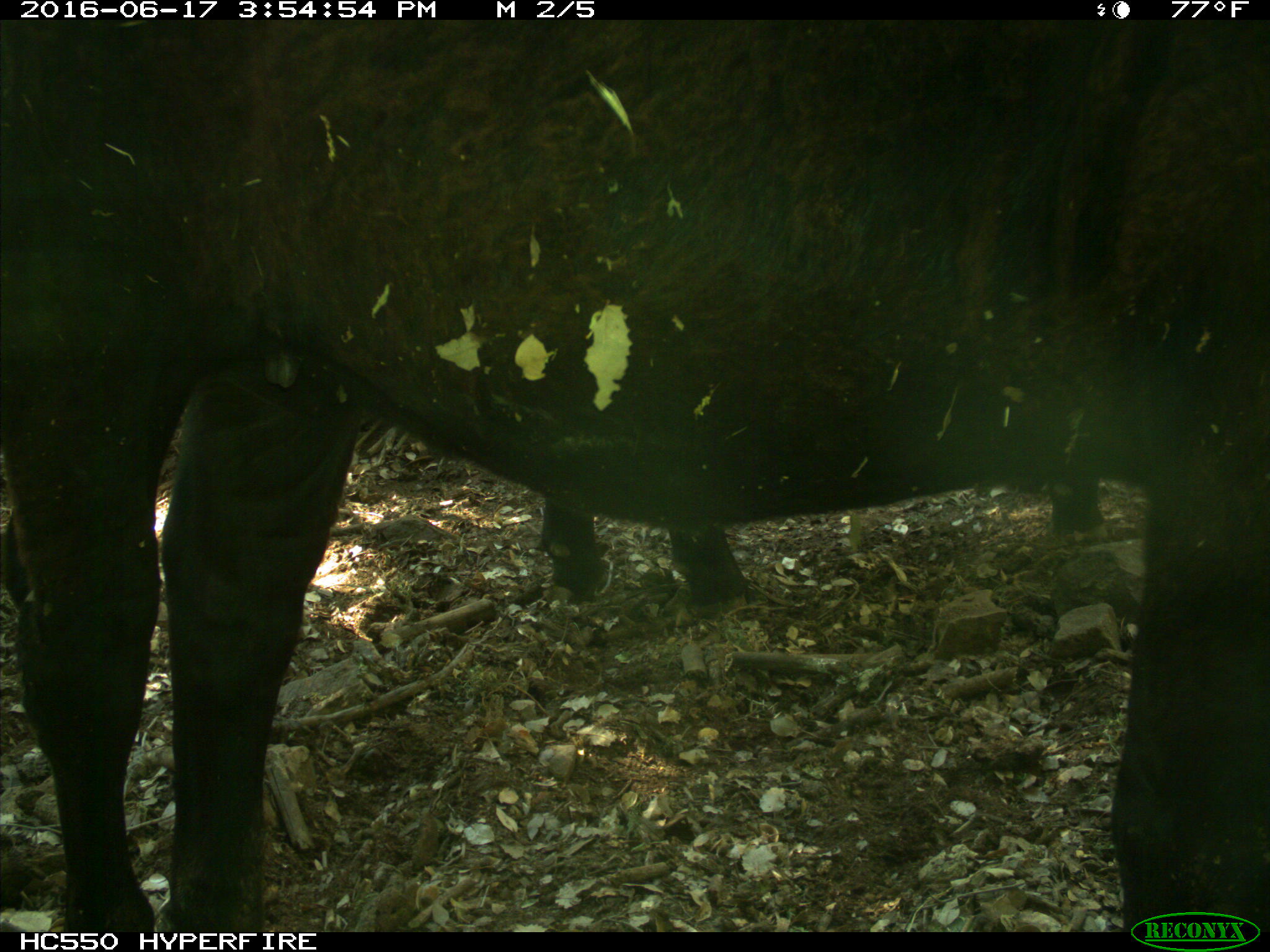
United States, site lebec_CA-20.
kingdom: Animalia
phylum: Chordata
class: Mammalia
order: Artiodactyla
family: Bovidae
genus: Bos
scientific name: Bos taurus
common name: domestic cow